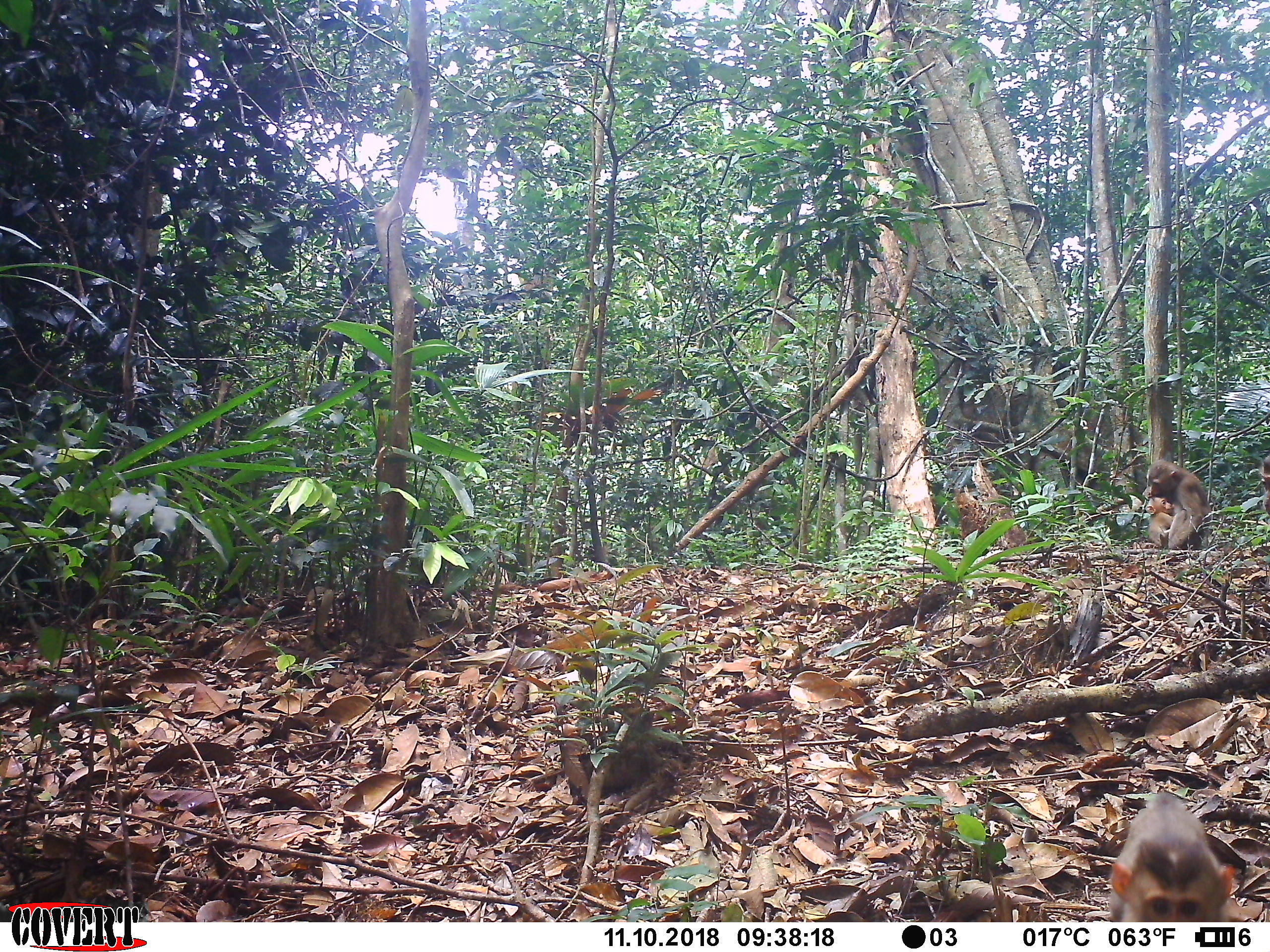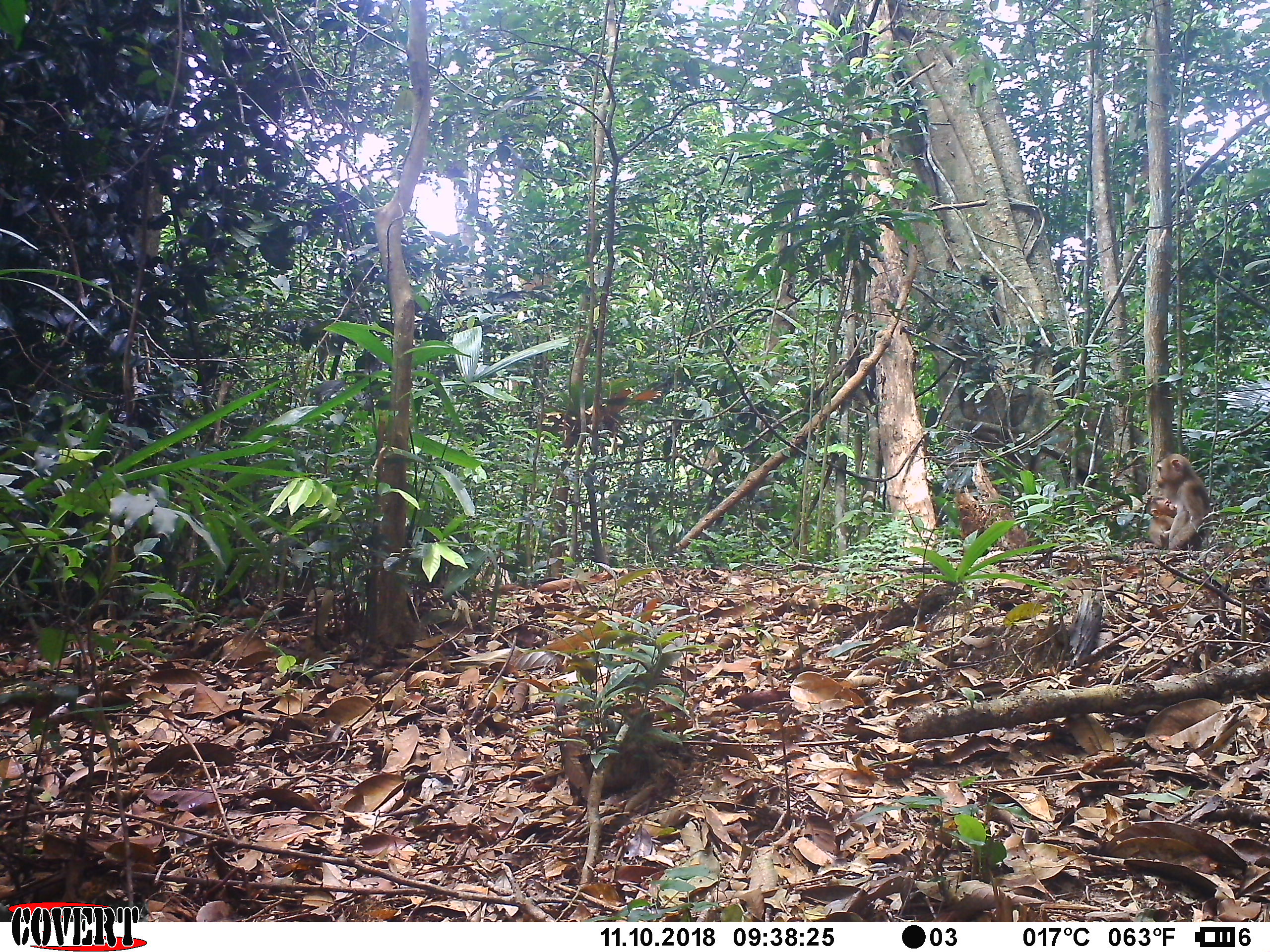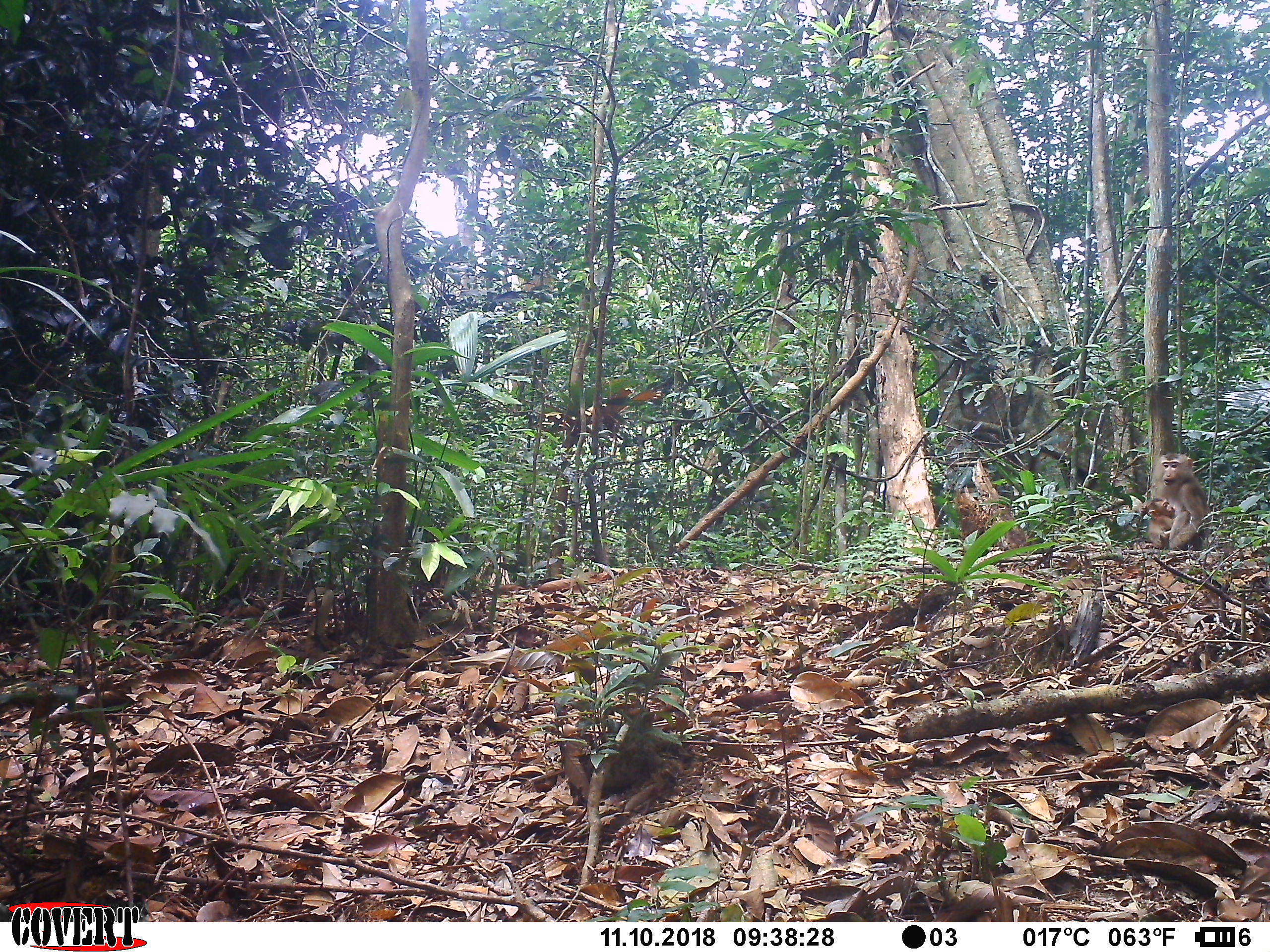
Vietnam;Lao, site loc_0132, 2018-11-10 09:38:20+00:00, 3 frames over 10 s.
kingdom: Animalia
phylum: Chordata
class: Mammalia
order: Primates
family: Cercopithecidae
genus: Macaca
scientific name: Macaca nemestrina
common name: pig-tailed macaque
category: pig tailed macaque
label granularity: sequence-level